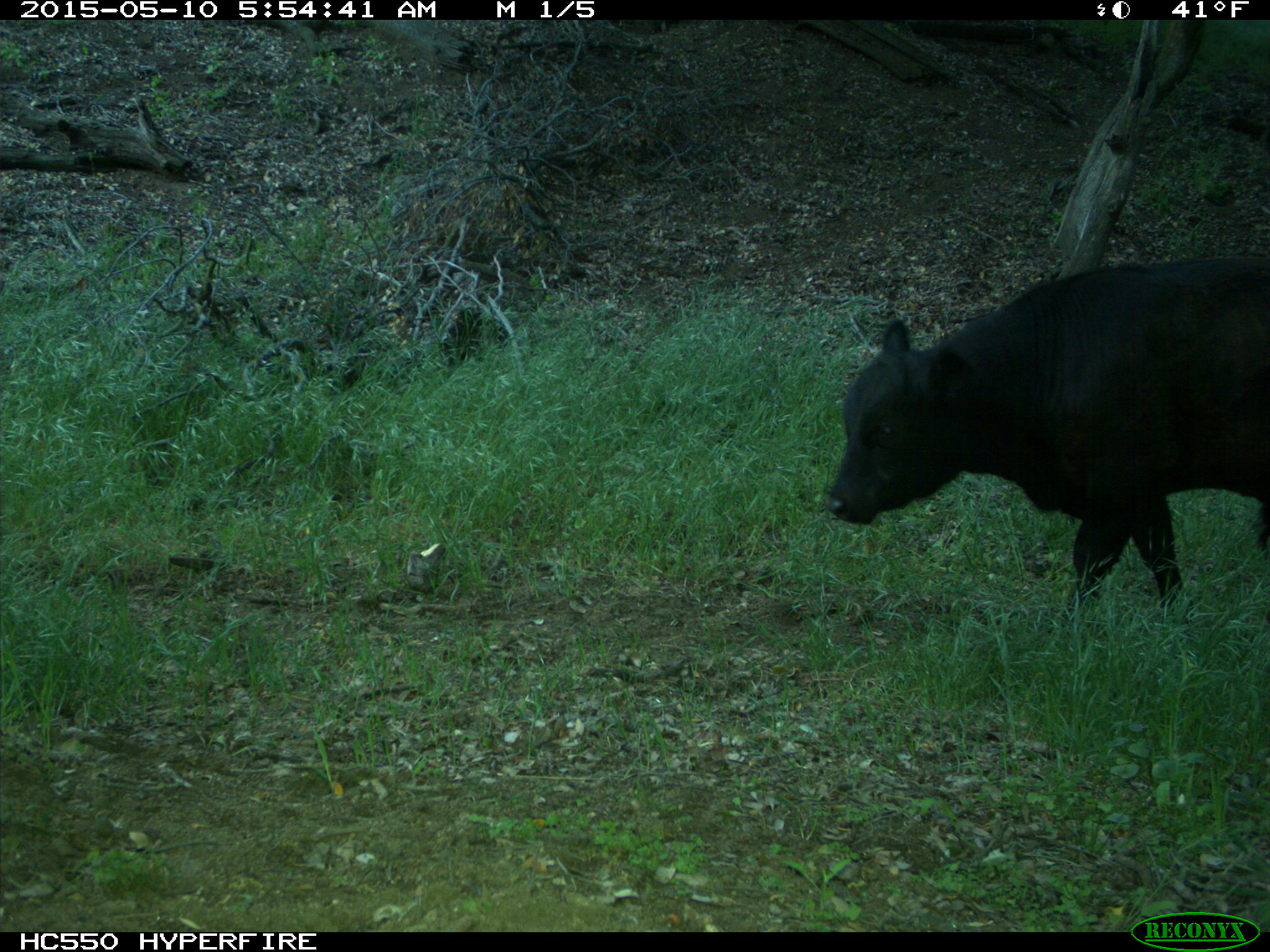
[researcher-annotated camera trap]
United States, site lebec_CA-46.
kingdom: Animalia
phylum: Chordata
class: Mammalia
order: Artiodactyla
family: Bovidae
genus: Bos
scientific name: Bos taurus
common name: domestic cow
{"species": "Bos taurus (domestic cow)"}